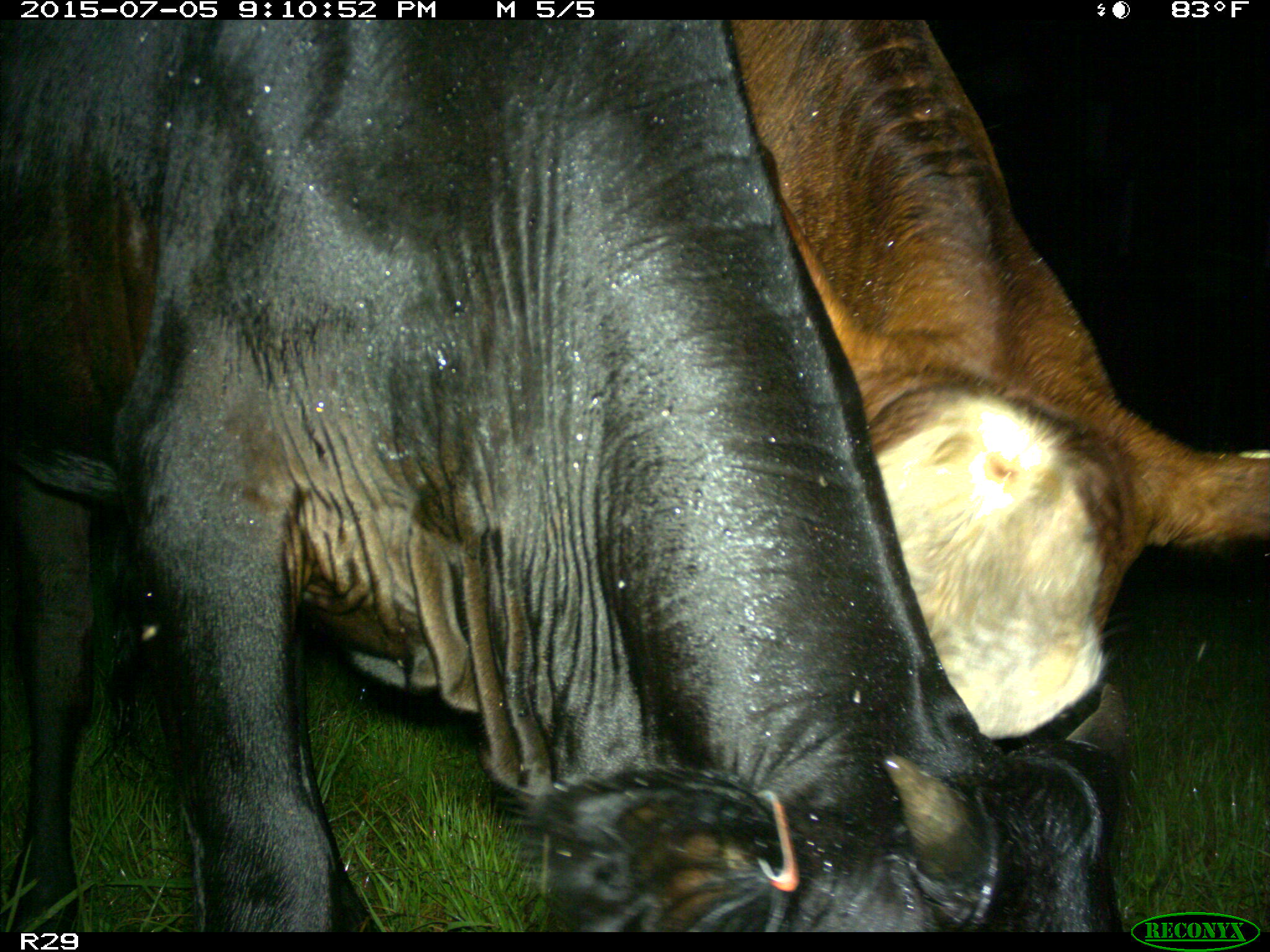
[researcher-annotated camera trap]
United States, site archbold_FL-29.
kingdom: Animalia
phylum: Chordata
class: Mammalia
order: Artiodactyla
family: Bovidae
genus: Bos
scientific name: Bos taurus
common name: domestic cow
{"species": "Bos taurus (domestic cow)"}